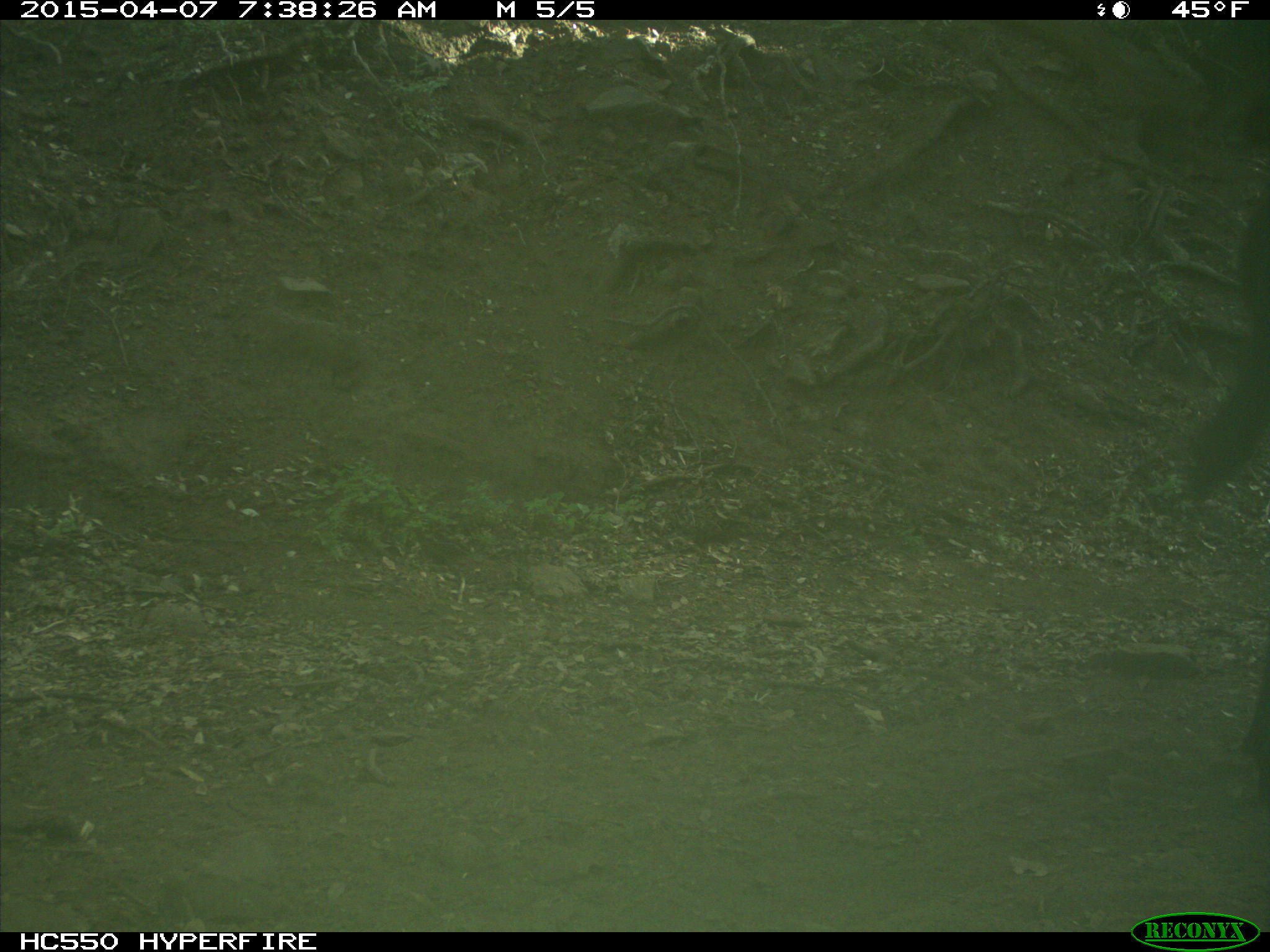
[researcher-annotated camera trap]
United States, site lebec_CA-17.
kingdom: Animalia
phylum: Chordata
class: Mammalia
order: Artiodactyla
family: Bovidae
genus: Bos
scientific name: Bos taurus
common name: domestic cow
Bos taurus (domestic cow).